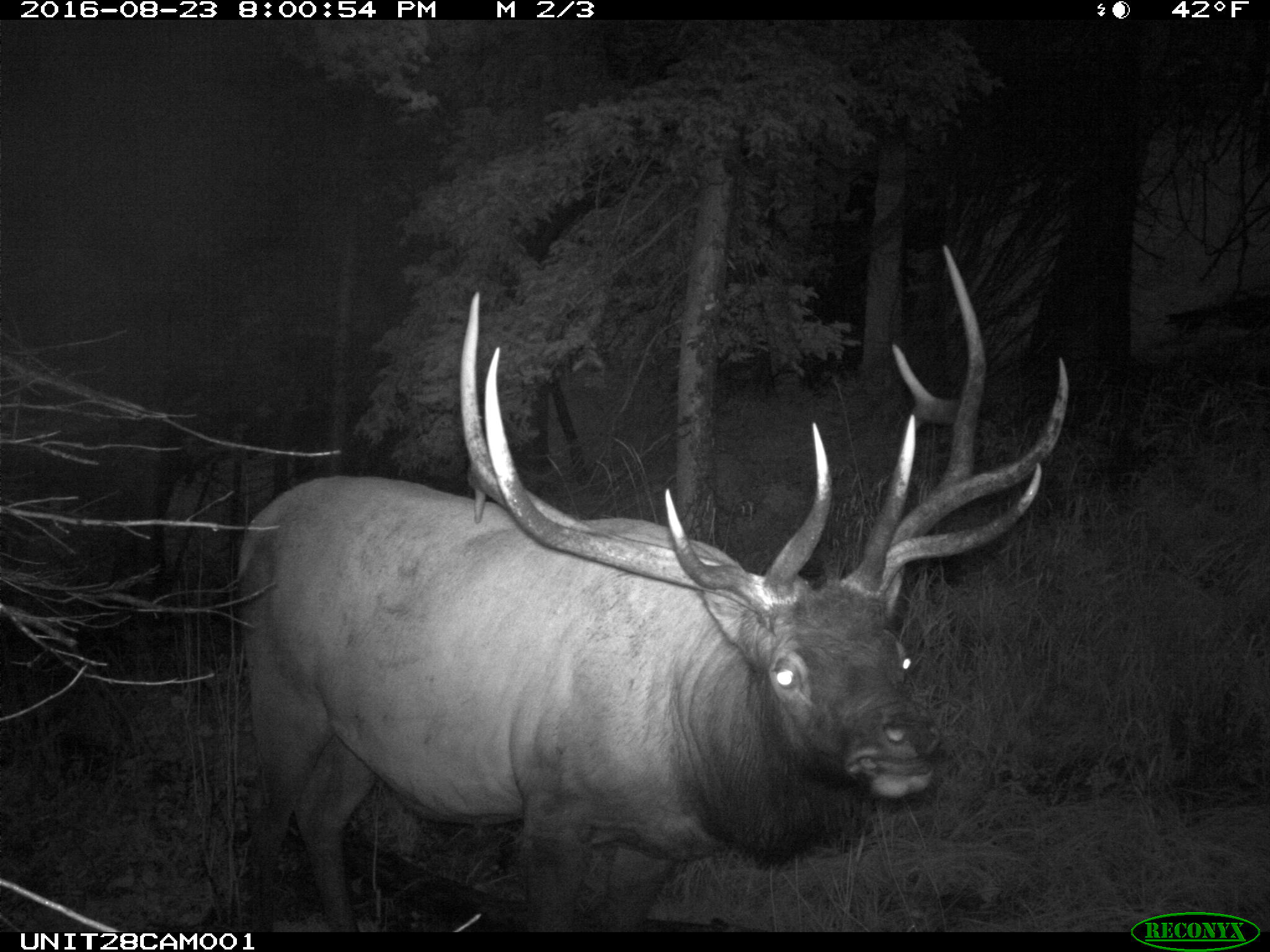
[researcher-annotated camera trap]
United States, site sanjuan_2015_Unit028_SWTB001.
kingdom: Animalia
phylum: Chordata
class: Mammalia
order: Artiodactyla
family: Cervidae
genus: Cervus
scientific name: Cervus elaphus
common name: red deer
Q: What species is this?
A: Cervus elaphus (red deer).